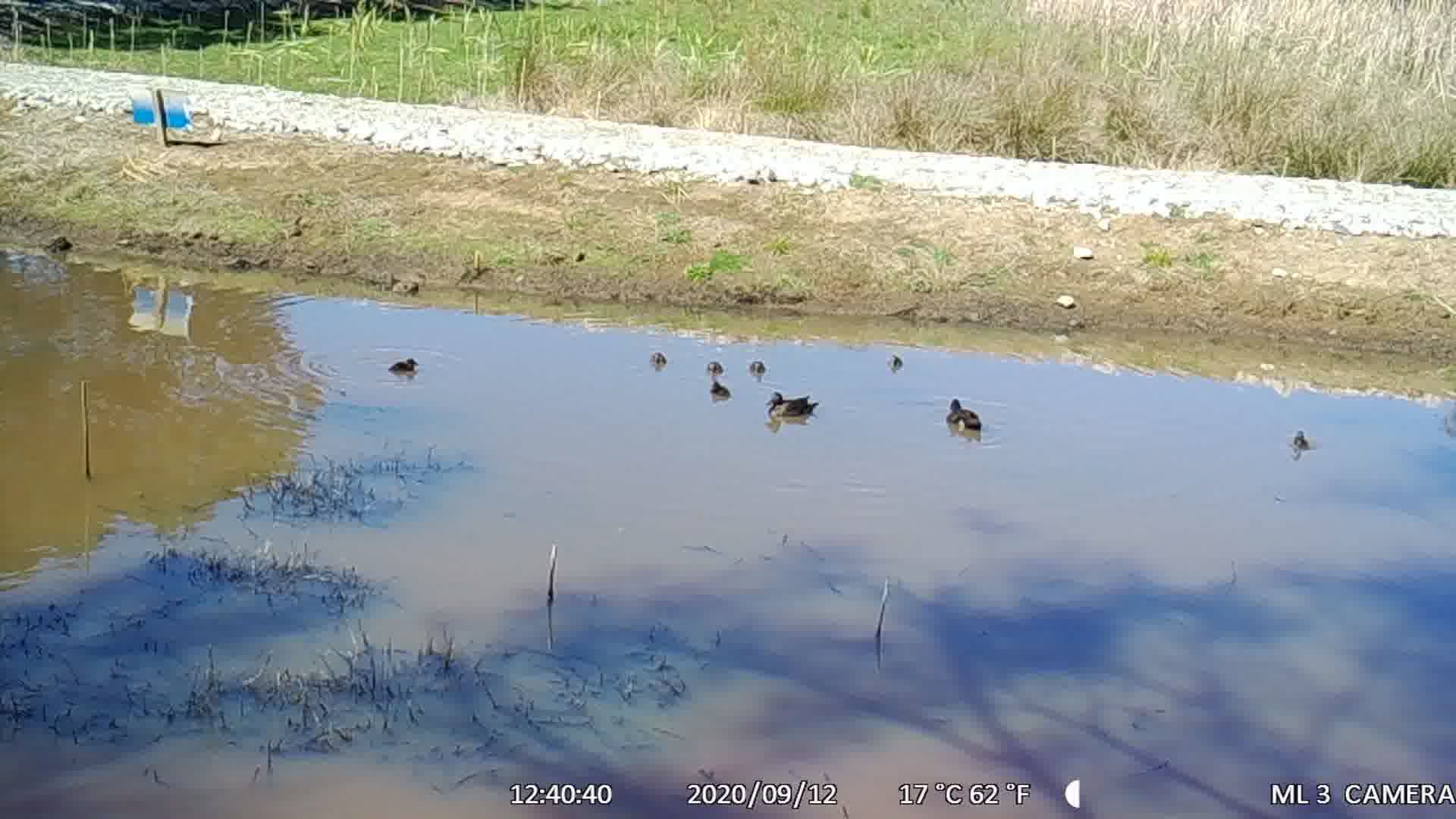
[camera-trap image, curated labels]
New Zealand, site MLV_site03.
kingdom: Animalia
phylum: Chordata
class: Aves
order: Anseriformes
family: Anatidae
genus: Anas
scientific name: Anas chlorotis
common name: brown teal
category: pateke